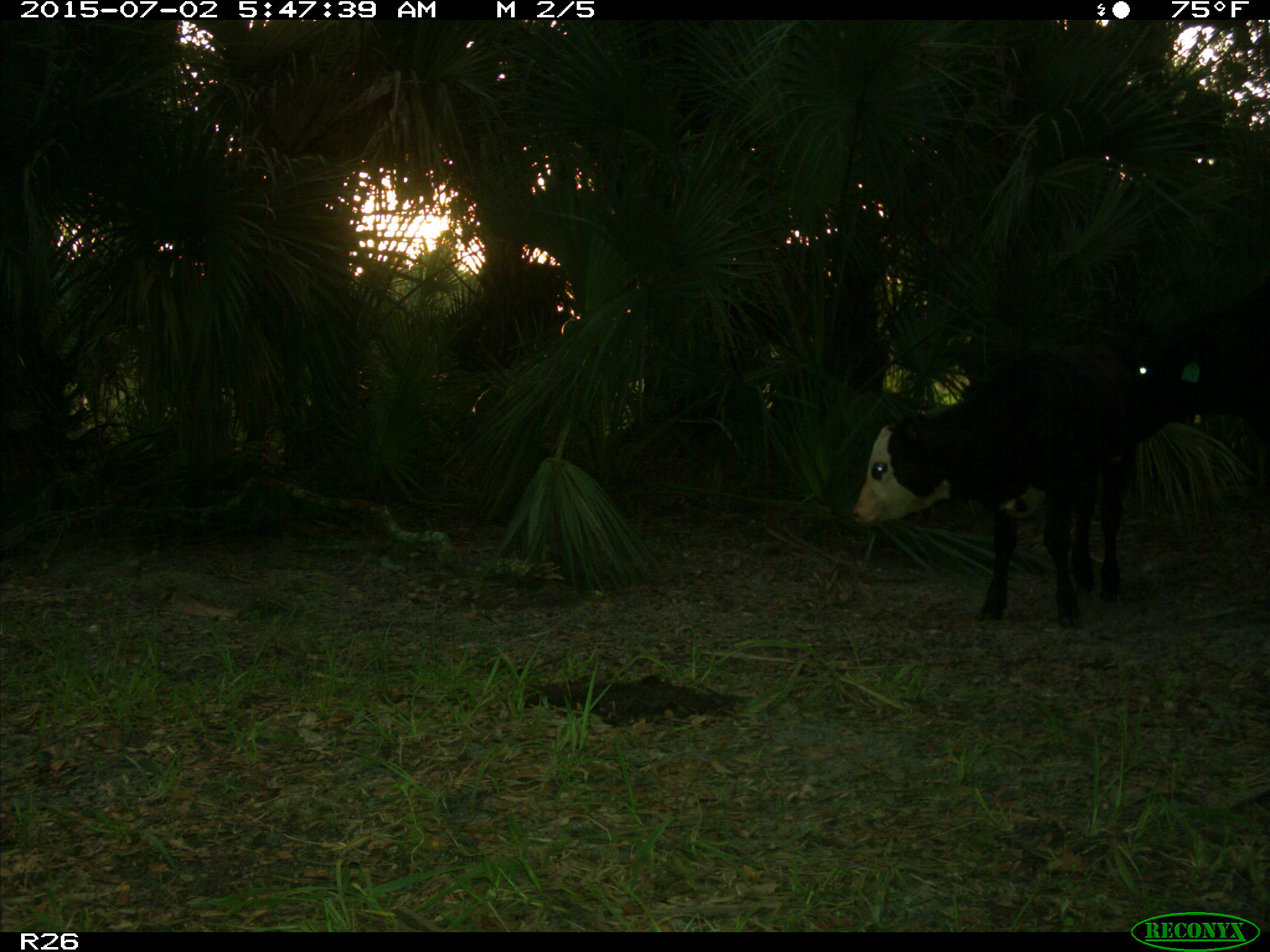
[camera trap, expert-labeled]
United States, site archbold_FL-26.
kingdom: Animalia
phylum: Chordata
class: Mammalia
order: Artiodactyla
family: Bovidae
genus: Bos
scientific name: Bos taurus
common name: domestic cow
Bos taurus (domestic cow).